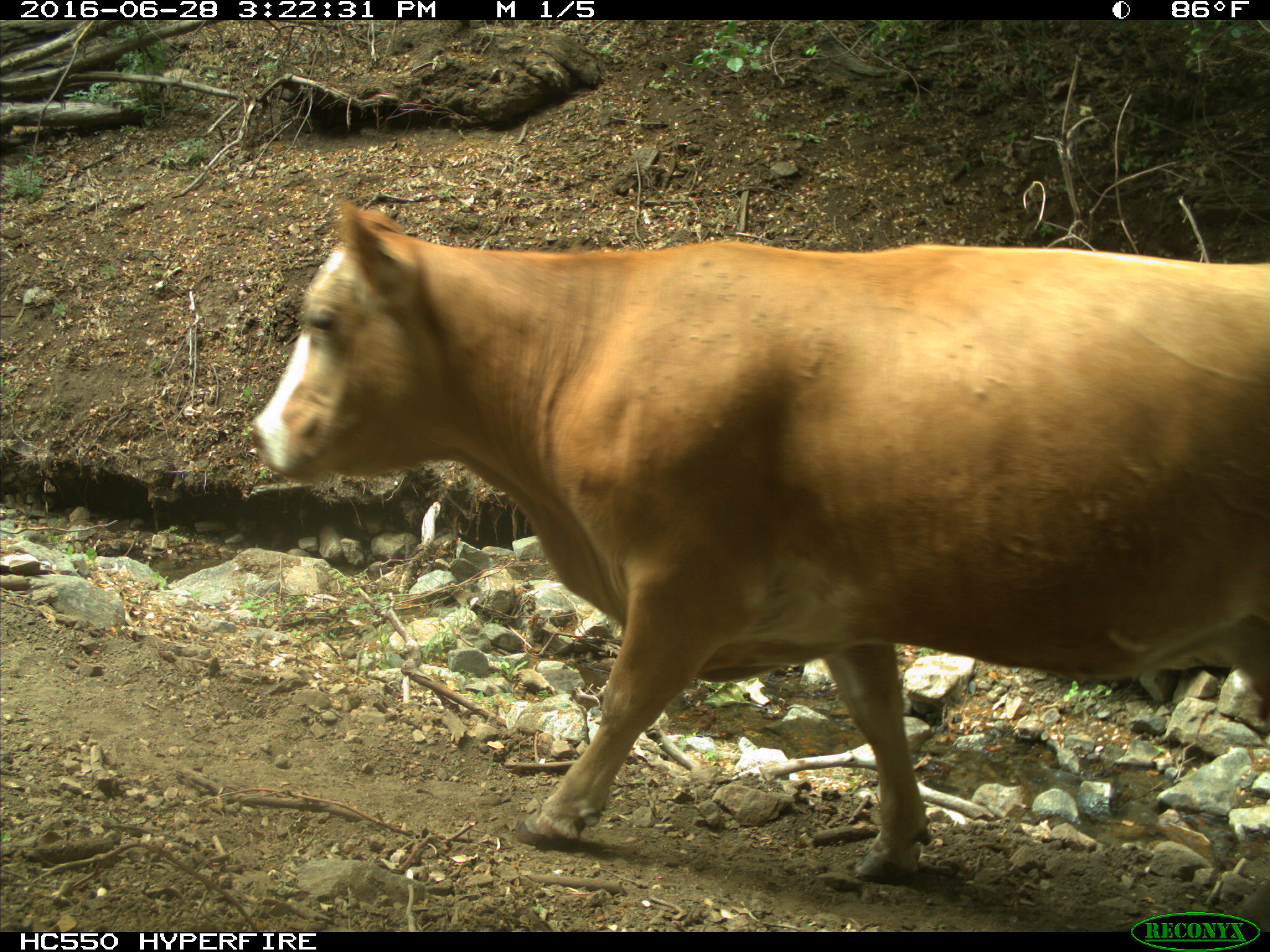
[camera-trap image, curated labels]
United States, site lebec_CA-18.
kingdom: Animalia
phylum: Chordata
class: Mammalia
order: Artiodactyla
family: Bovidae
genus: Bos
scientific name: Bos taurus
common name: domestic cow